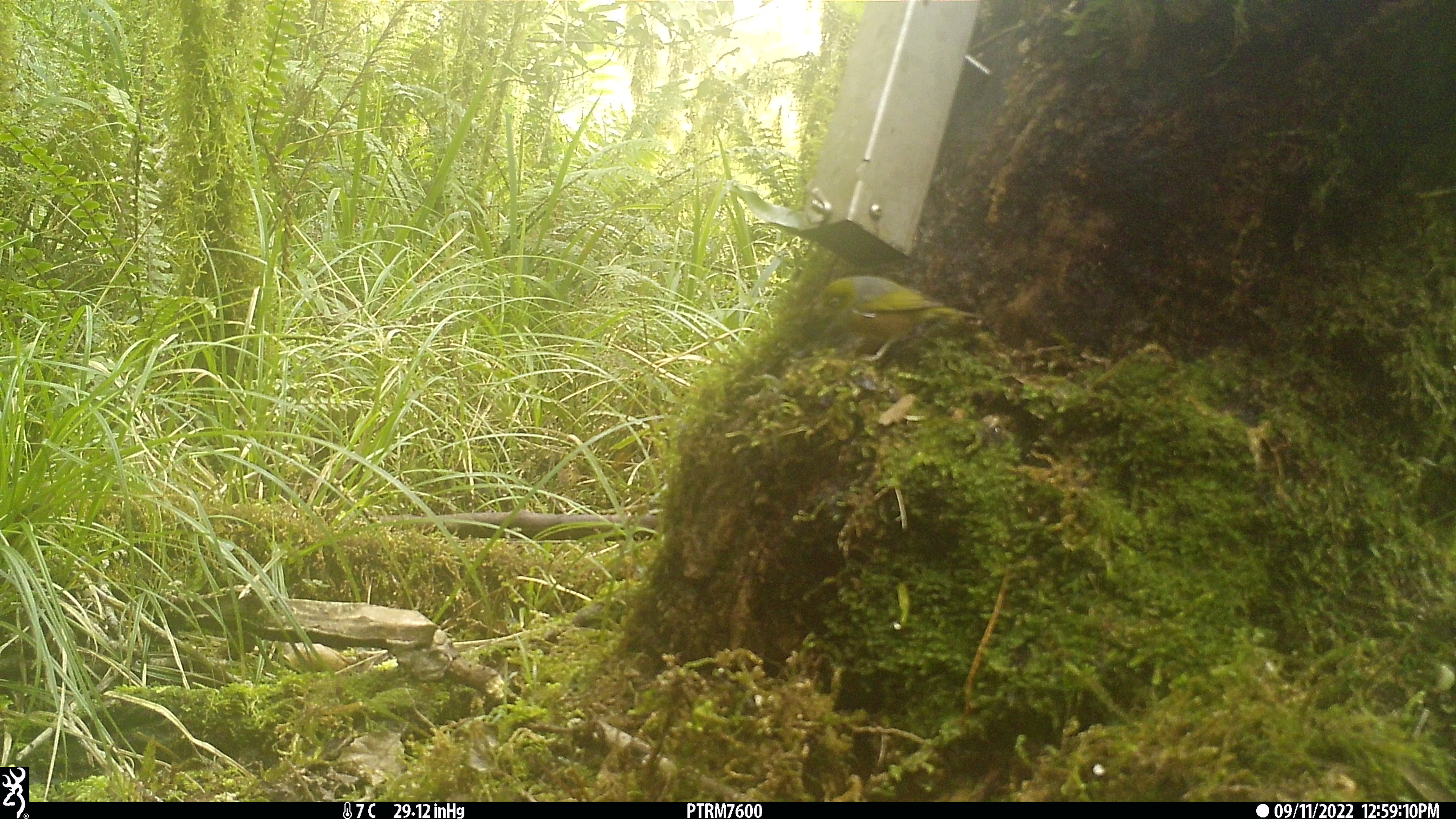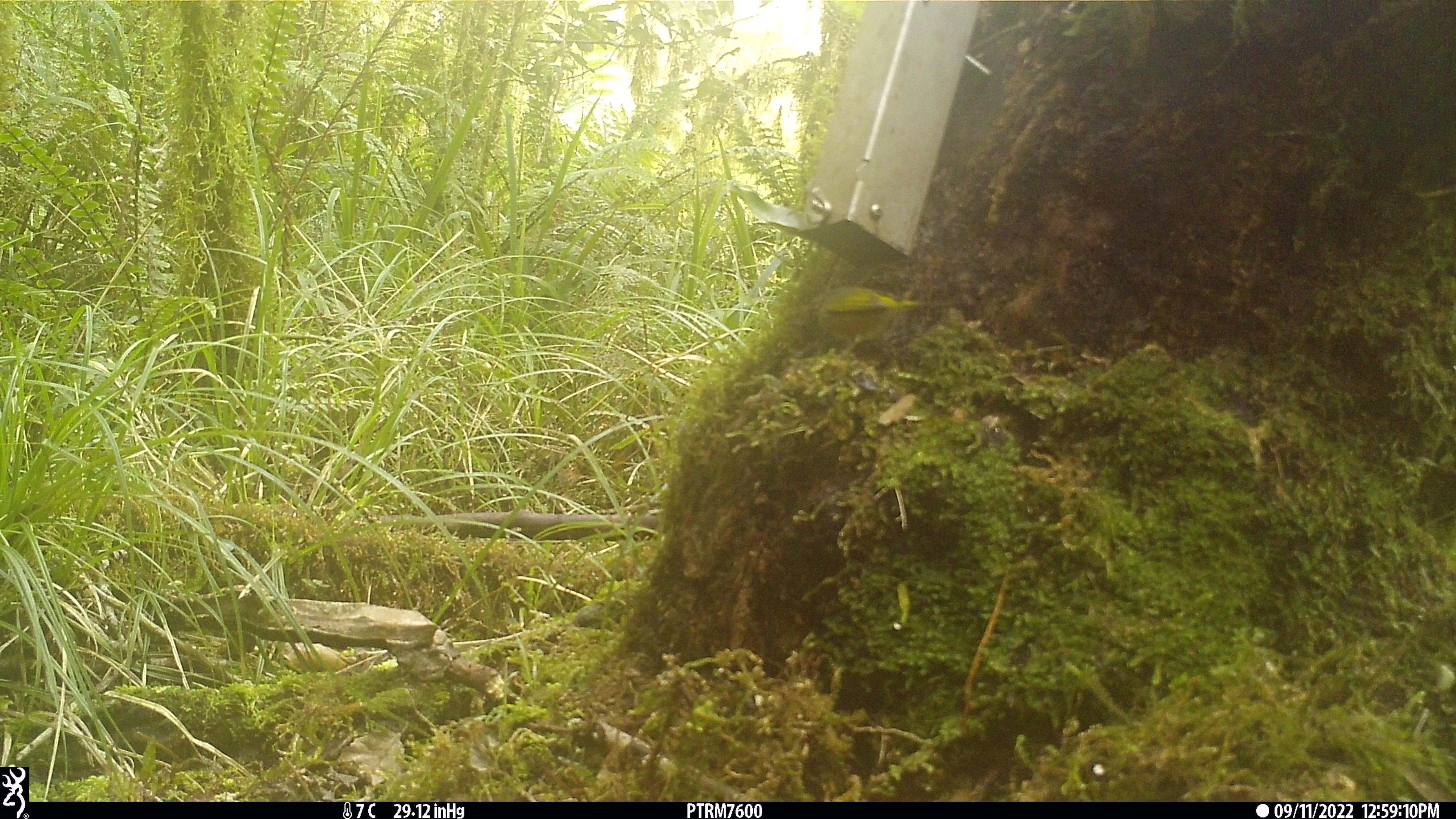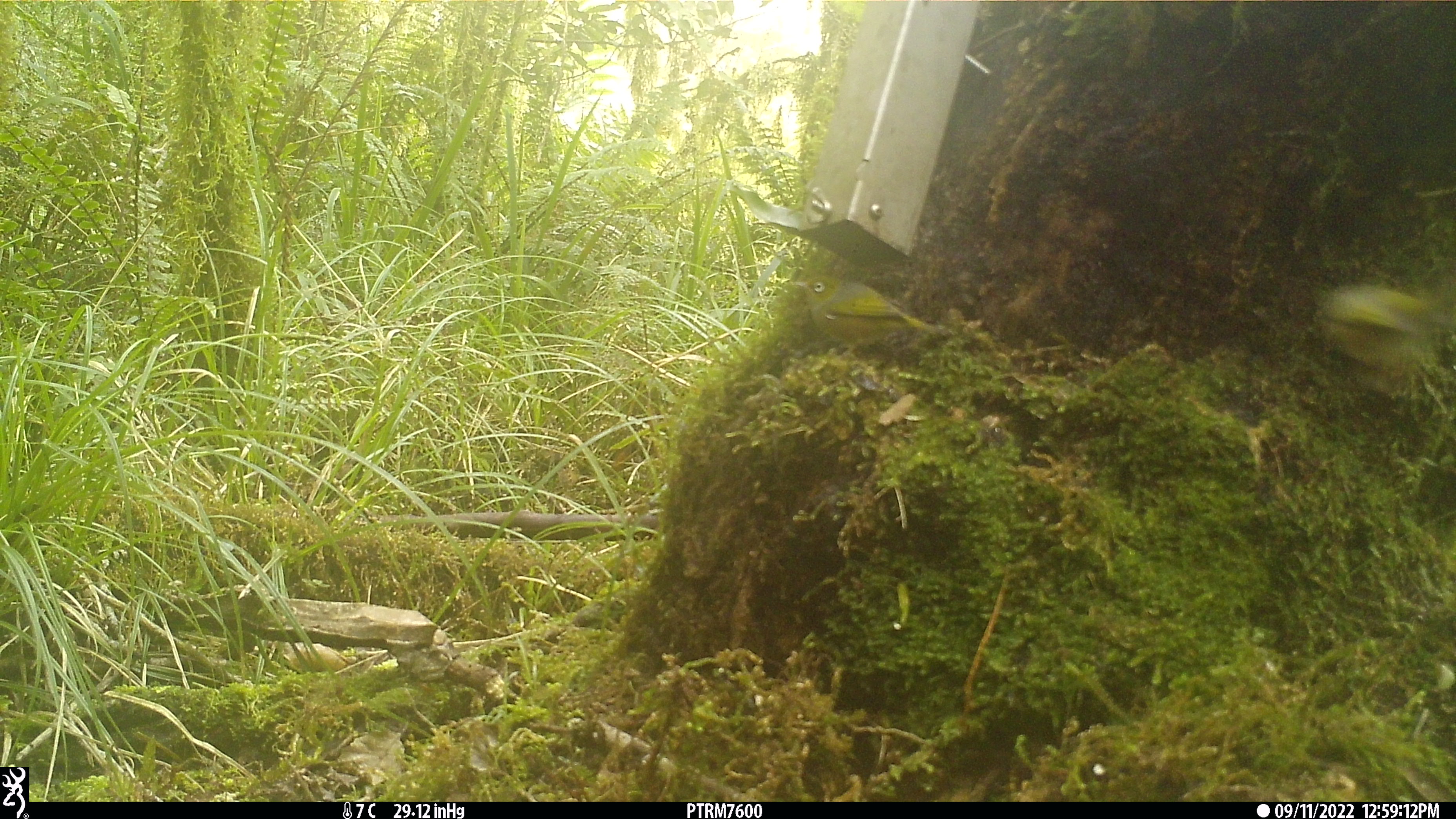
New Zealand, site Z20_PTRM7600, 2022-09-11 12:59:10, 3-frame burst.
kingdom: Animalia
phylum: Chordata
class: Aves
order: Passeriformes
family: Zosteropidae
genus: Zosterops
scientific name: Zosterops lateralis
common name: silvereye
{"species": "silvereye (Zosterops lateralis)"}